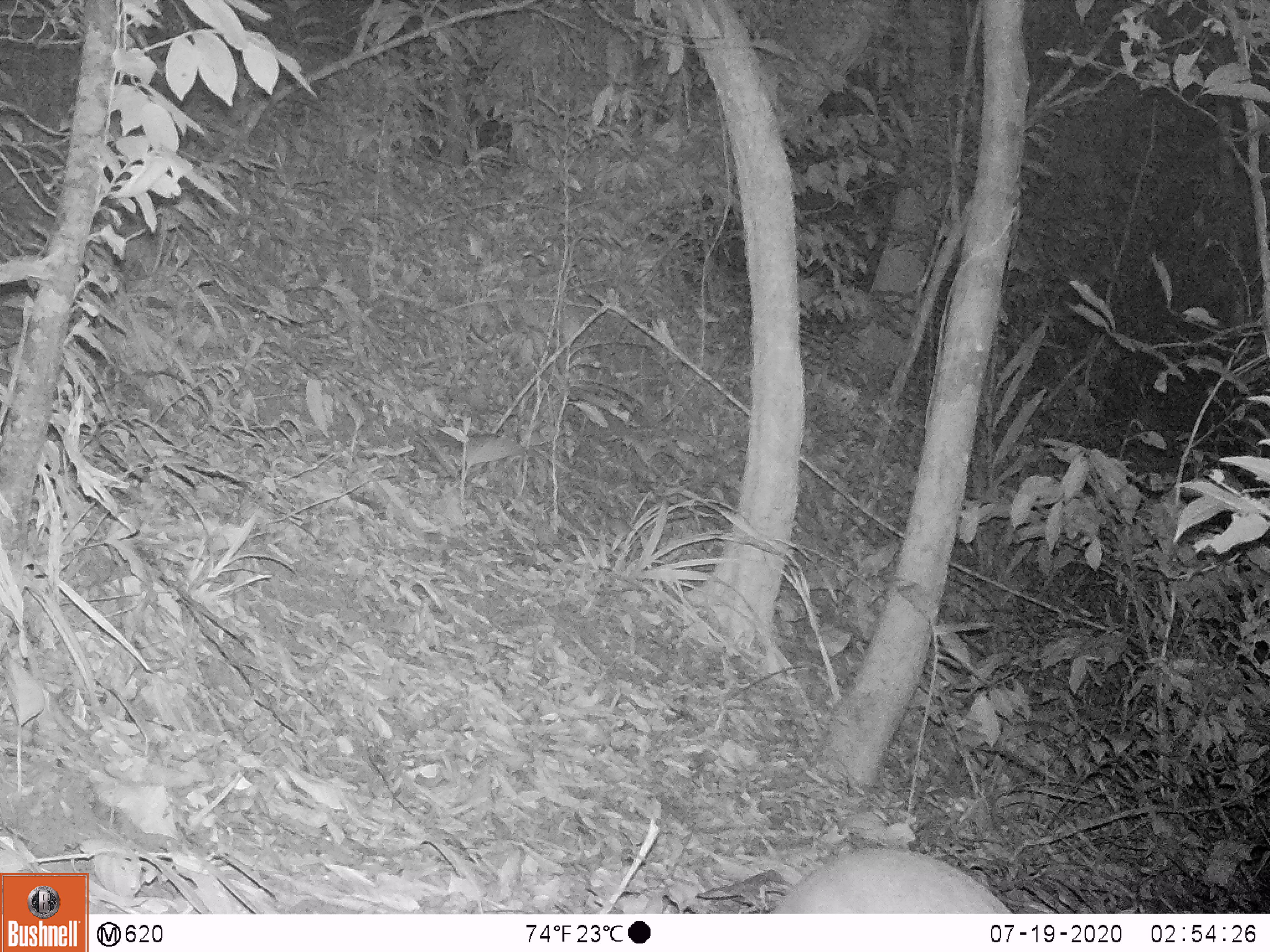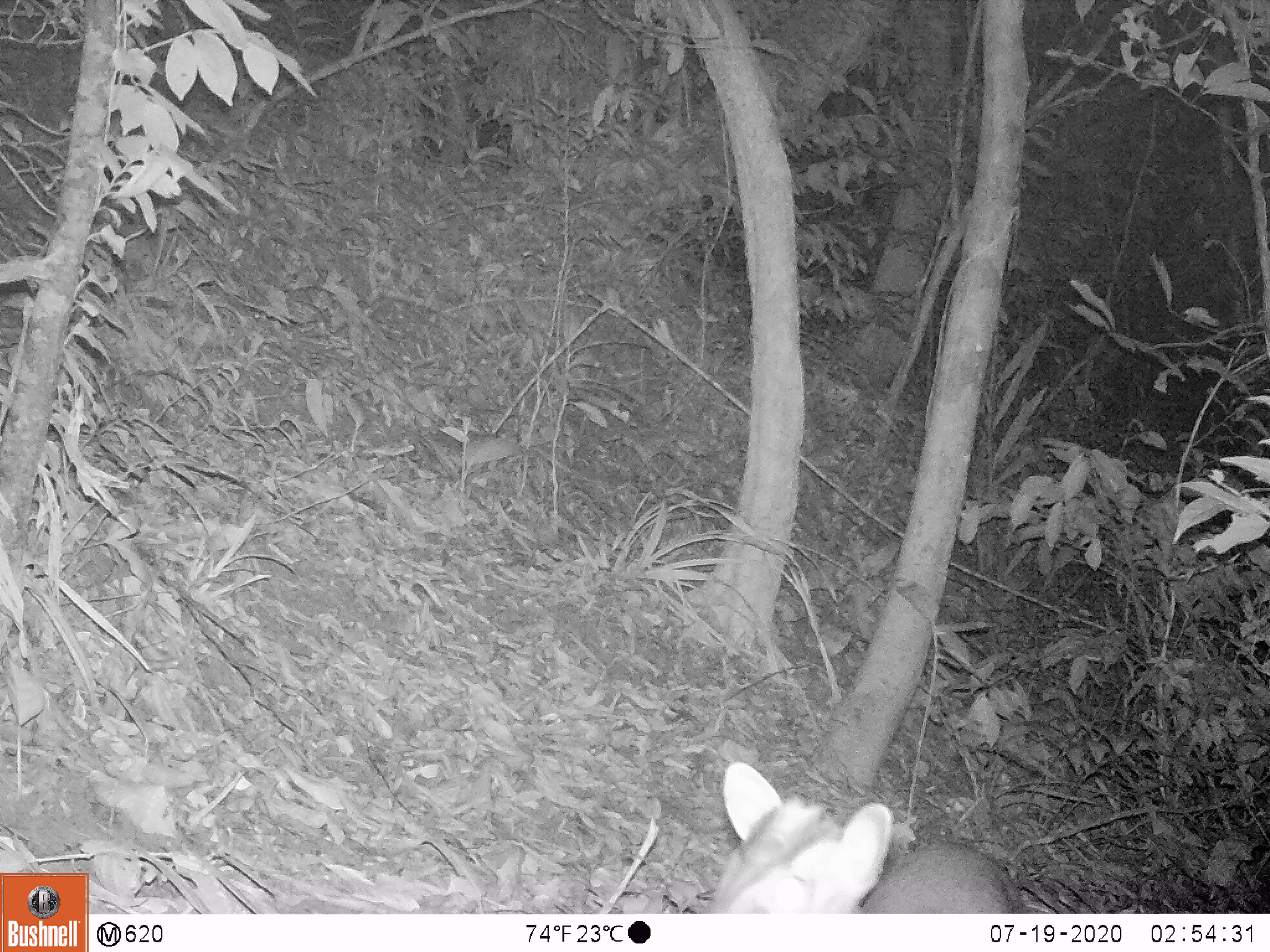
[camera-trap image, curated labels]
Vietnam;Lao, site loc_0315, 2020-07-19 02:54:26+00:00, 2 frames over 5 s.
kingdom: Animalia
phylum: Chordata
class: Mammalia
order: Artiodactyla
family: Cervidae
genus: Muntiacus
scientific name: Muntiacus rooseveltorum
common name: roosevelt's muntjac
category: roosevelts muntjac group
Roosevelts muntjac group (roosevelt's muntjac) (Muntiacus rooseveltorum). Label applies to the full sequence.